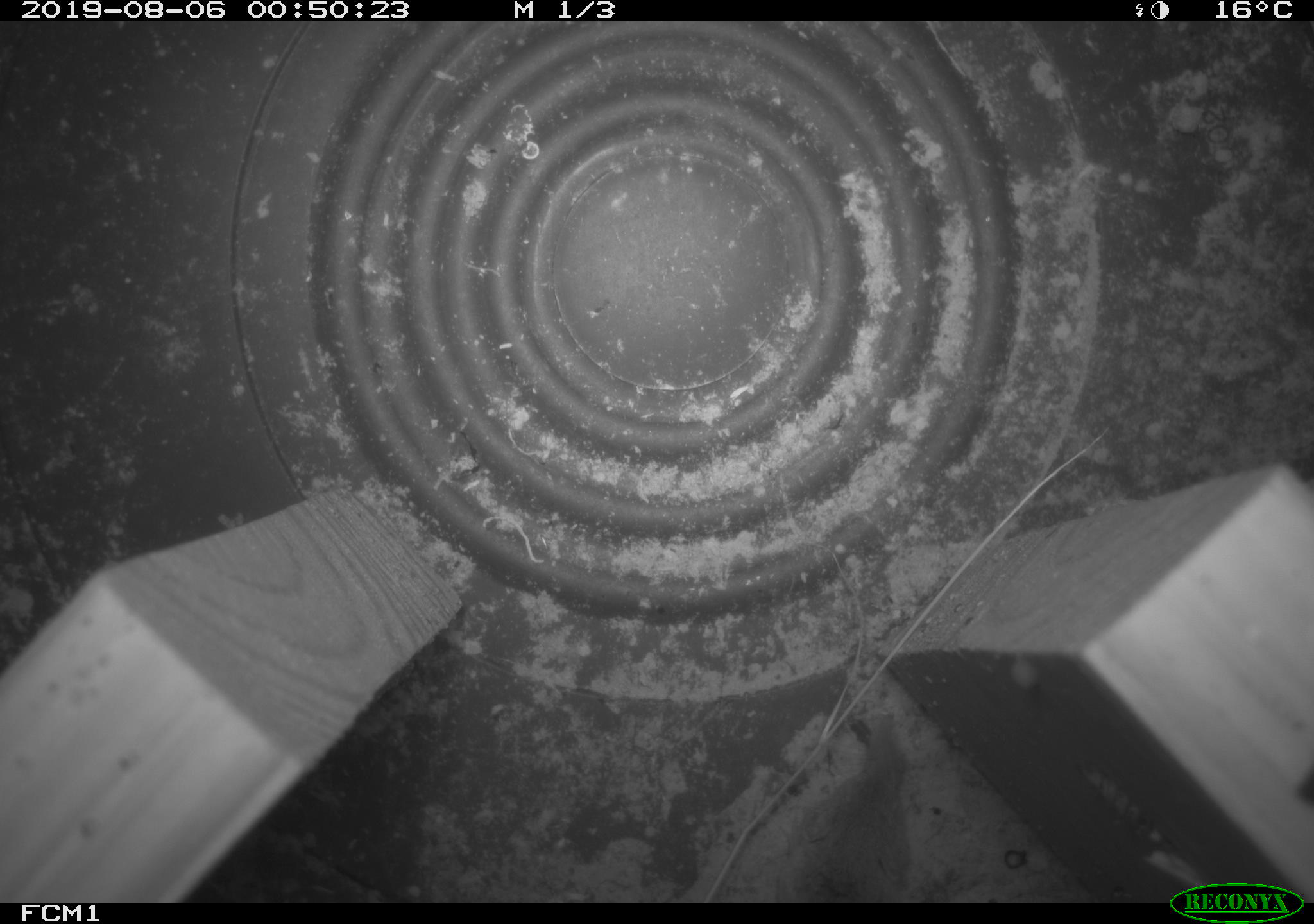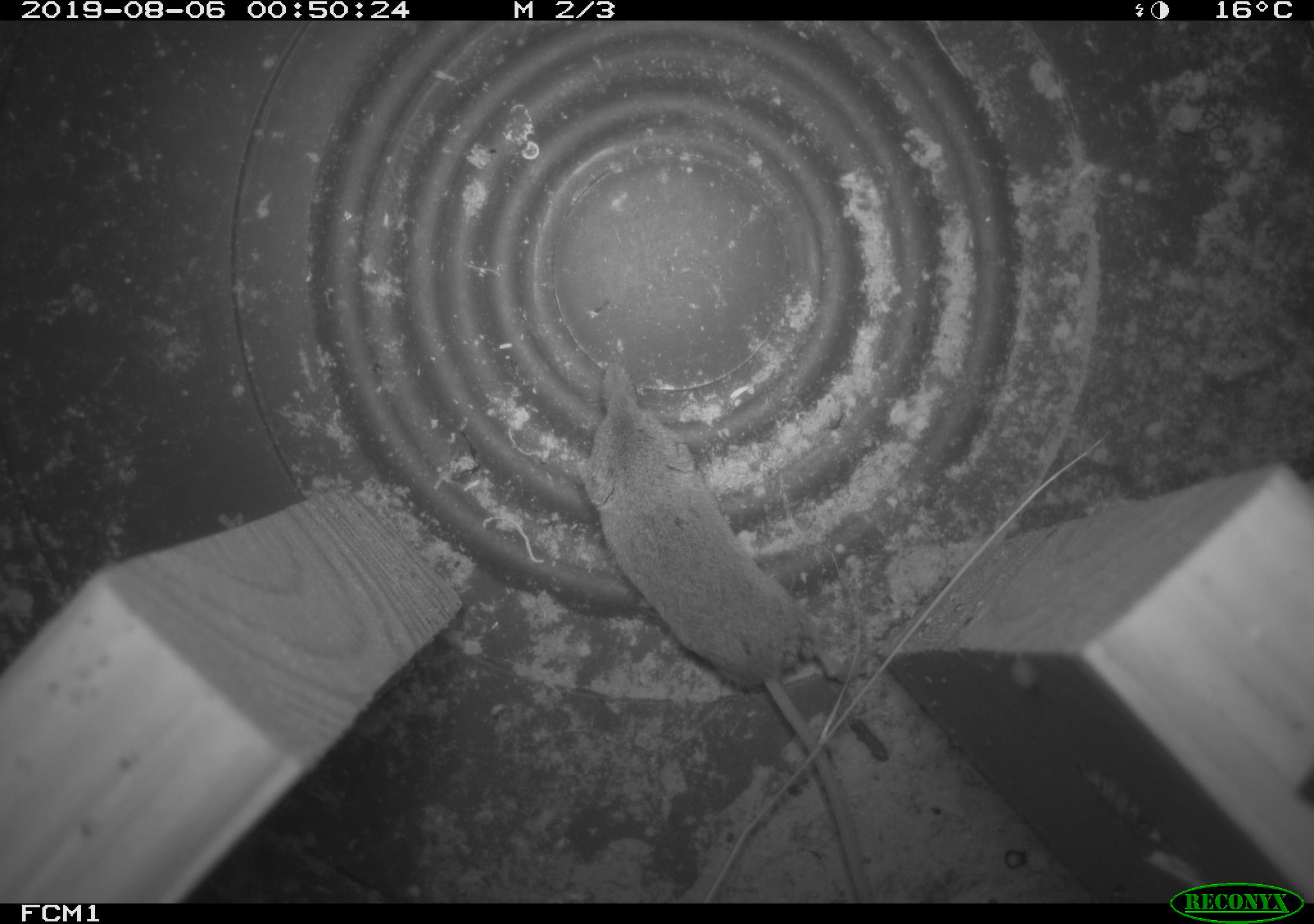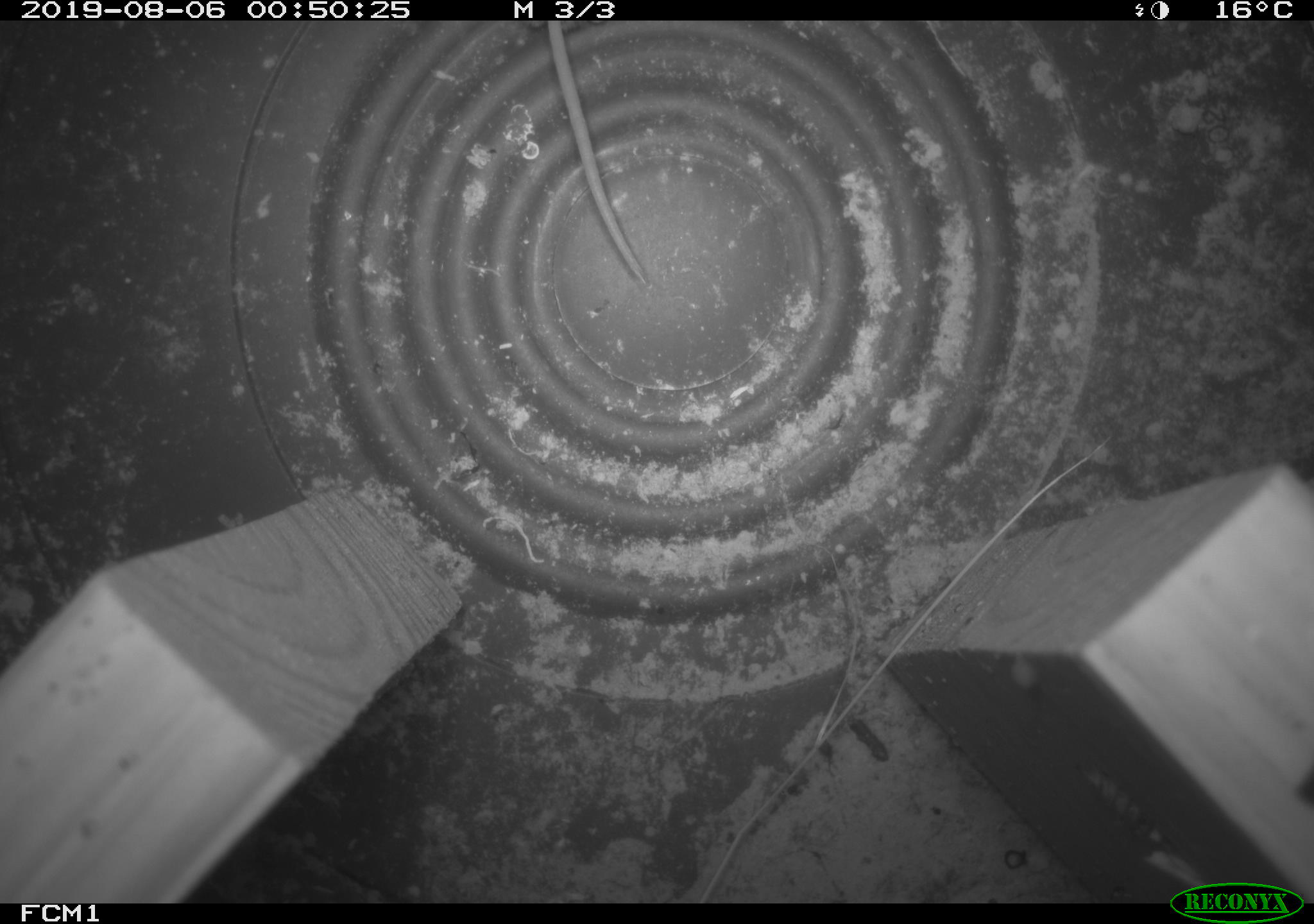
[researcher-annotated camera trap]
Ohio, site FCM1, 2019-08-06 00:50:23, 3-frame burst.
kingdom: Animalia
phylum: Chordata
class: Mammalia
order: Eulipotyphla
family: Soricidae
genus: Sorex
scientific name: Sorex cinereus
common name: masked shrew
Masked shrew (Sorex cinereus).